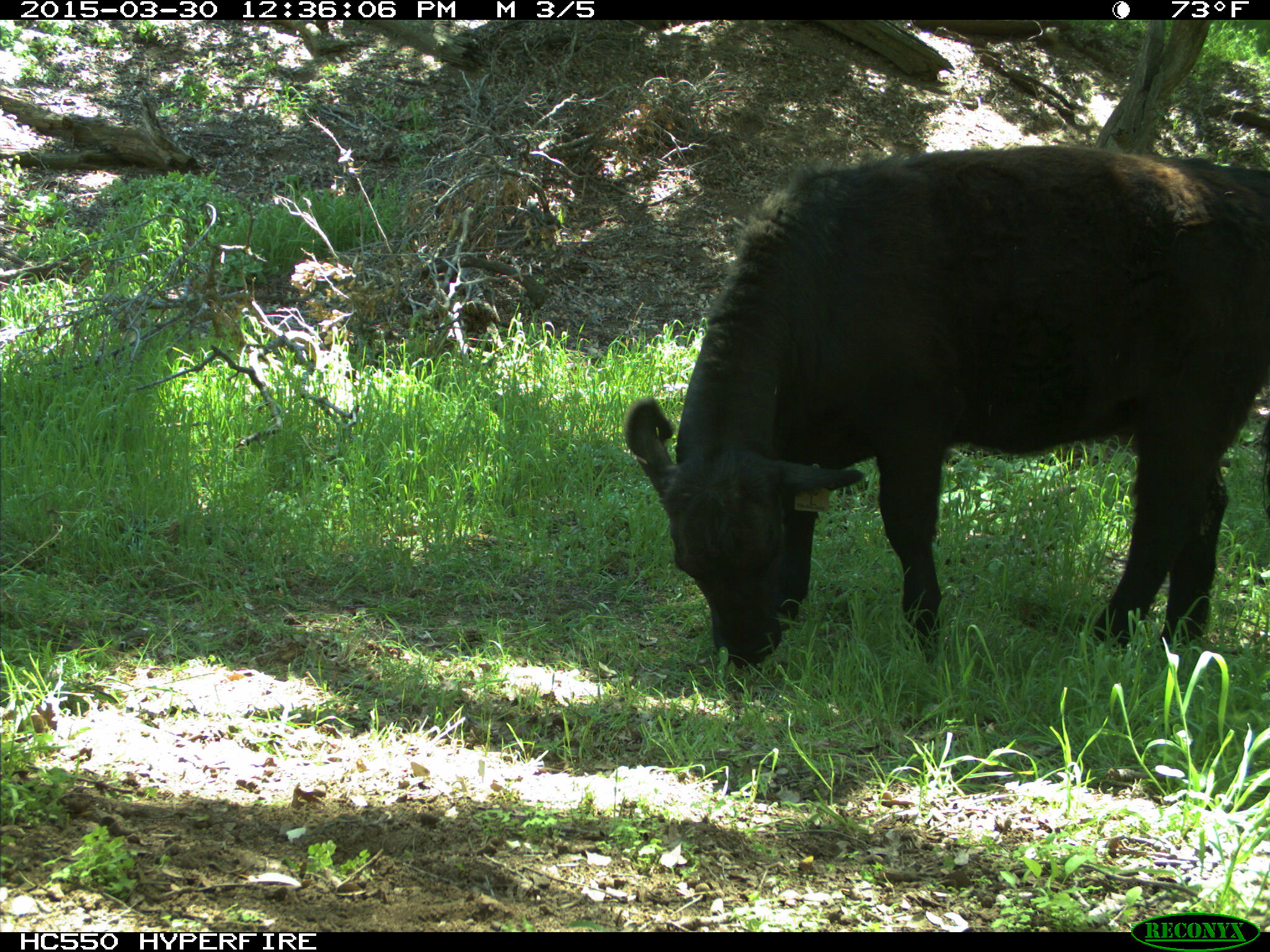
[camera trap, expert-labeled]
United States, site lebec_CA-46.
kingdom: Animalia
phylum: Chordata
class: Mammalia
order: Artiodactyla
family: Bovidae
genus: Bos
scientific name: Bos taurus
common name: domestic cow